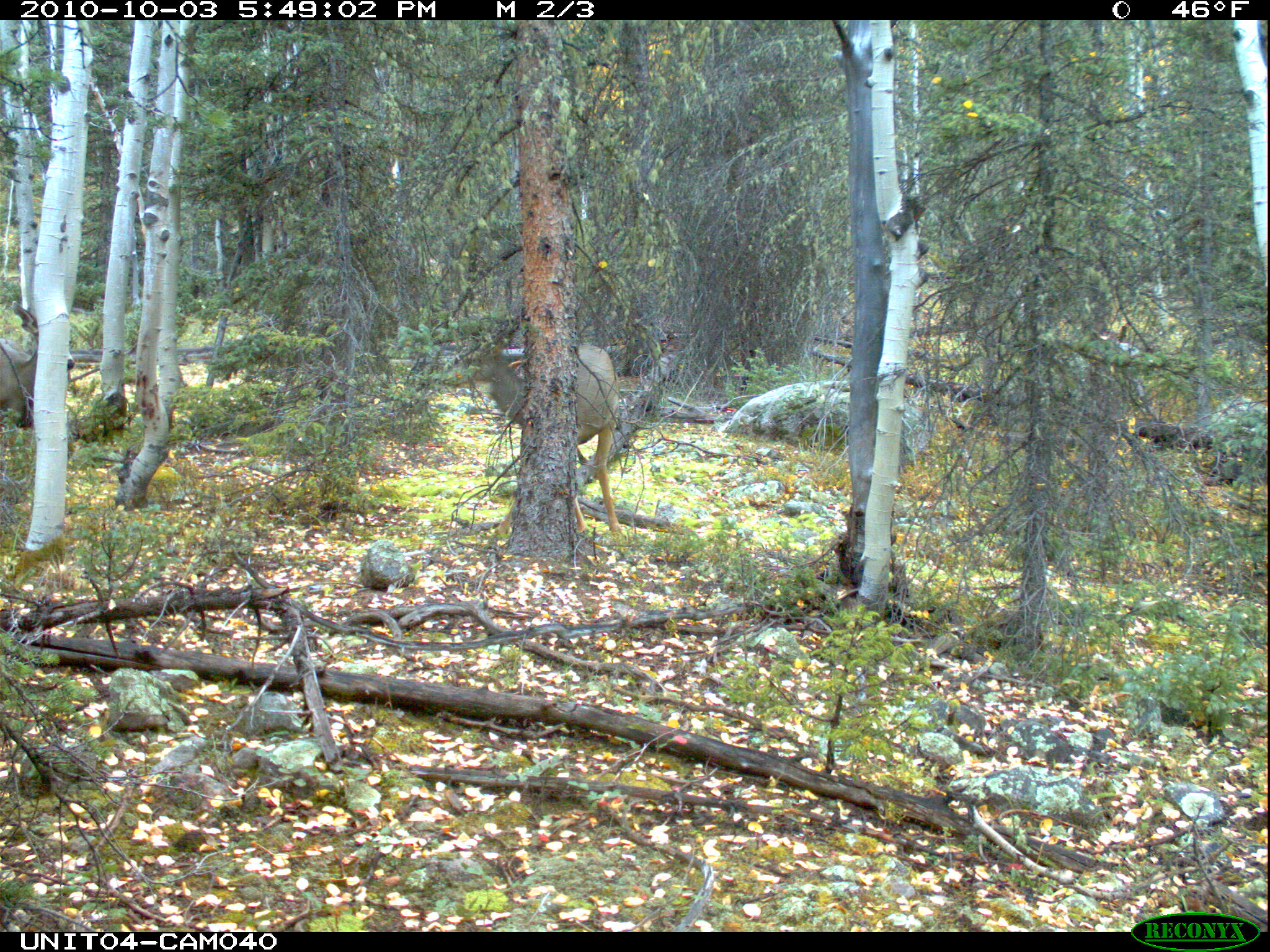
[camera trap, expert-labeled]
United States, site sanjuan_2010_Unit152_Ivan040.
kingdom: Animalia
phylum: Chordata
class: Mammalia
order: Artiodactyla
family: Cervidae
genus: Odocoileus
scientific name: Odocoileus hemionus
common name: mule deer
Odocoileus hemionus (mule deer).